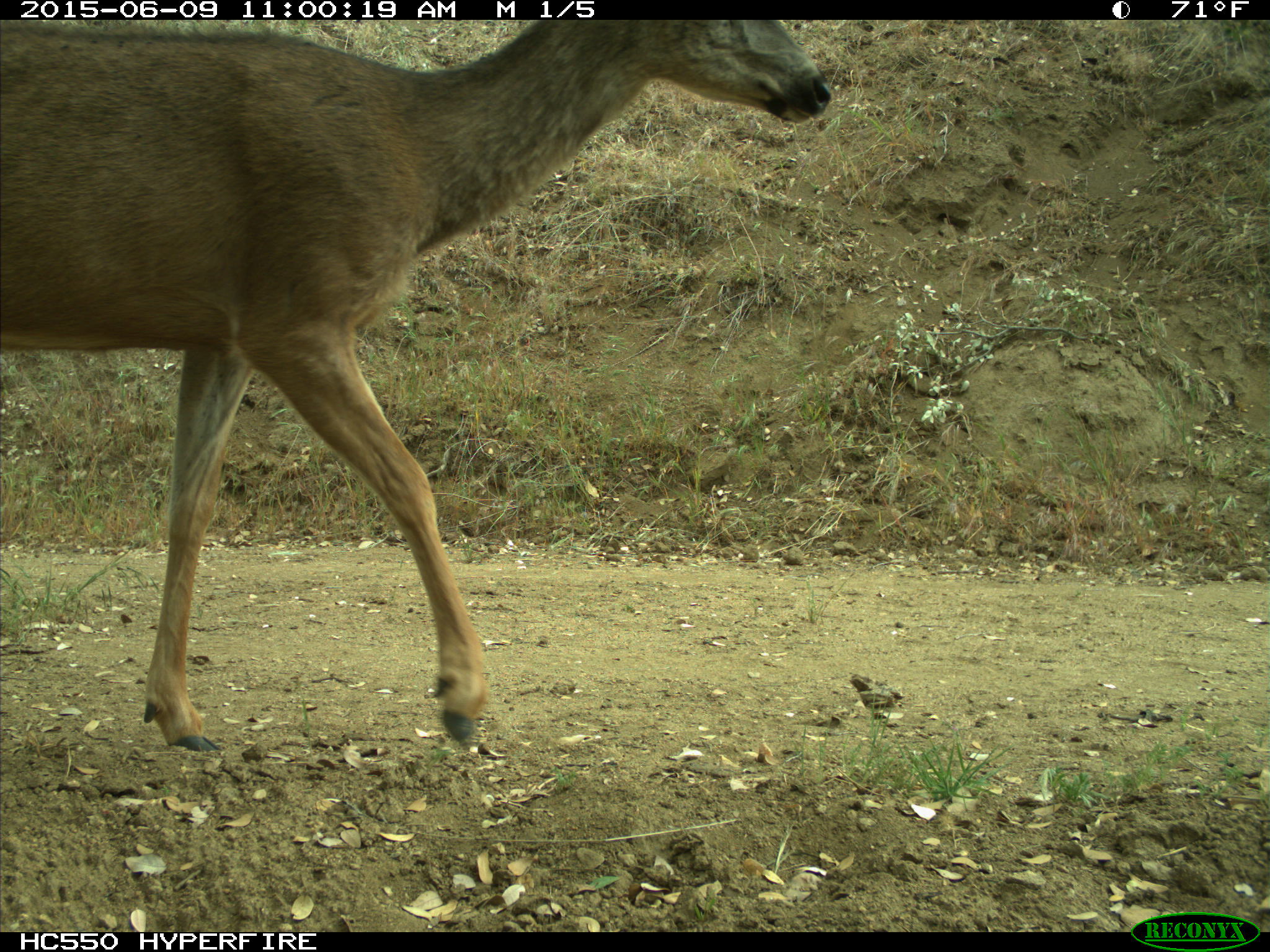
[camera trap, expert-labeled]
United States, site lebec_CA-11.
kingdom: Animalia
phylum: Chordata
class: Mammalia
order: Artiodactyla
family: Cervidae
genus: Odocoileus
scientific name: Odocoileus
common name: deer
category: unidentified deer